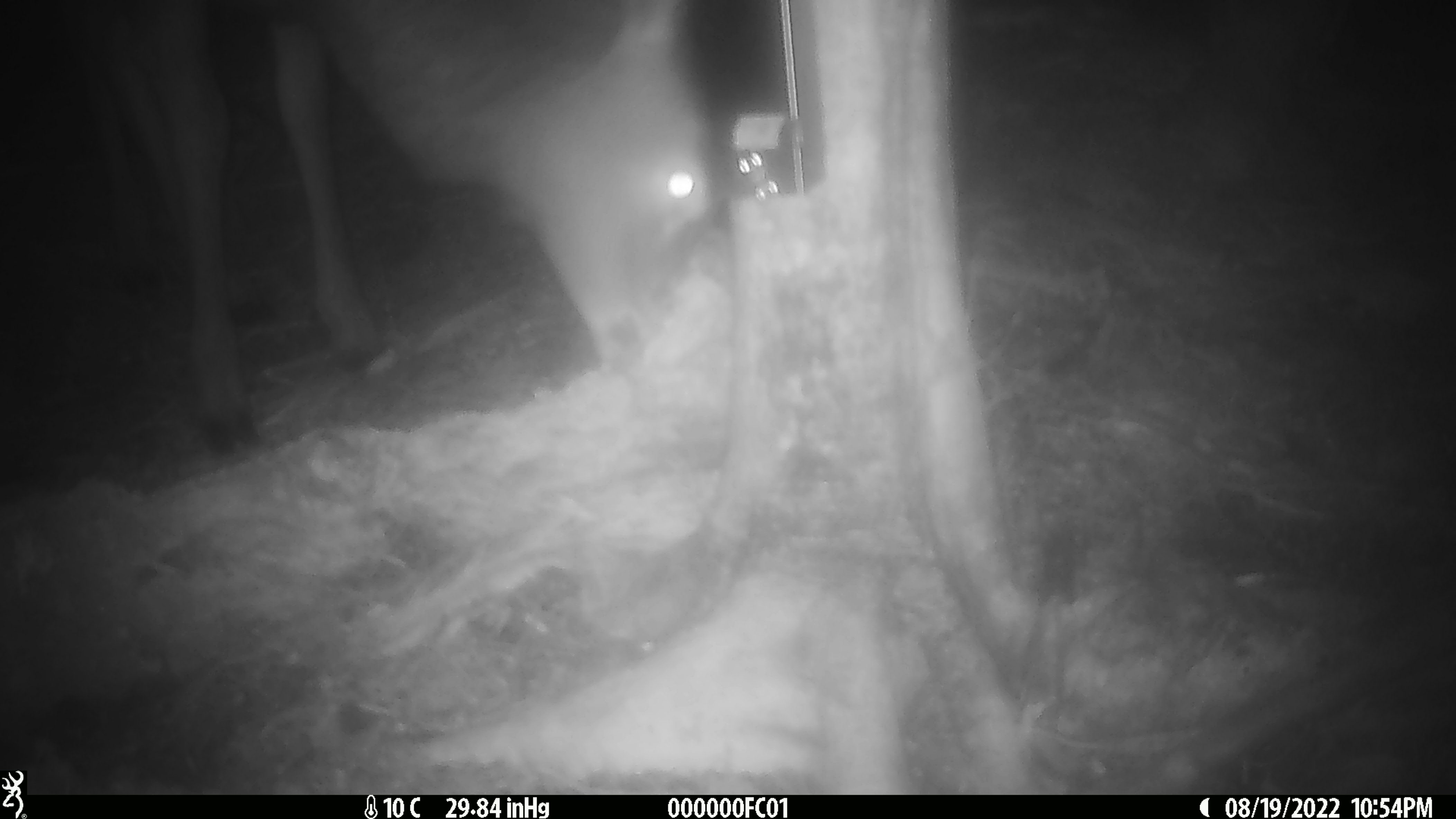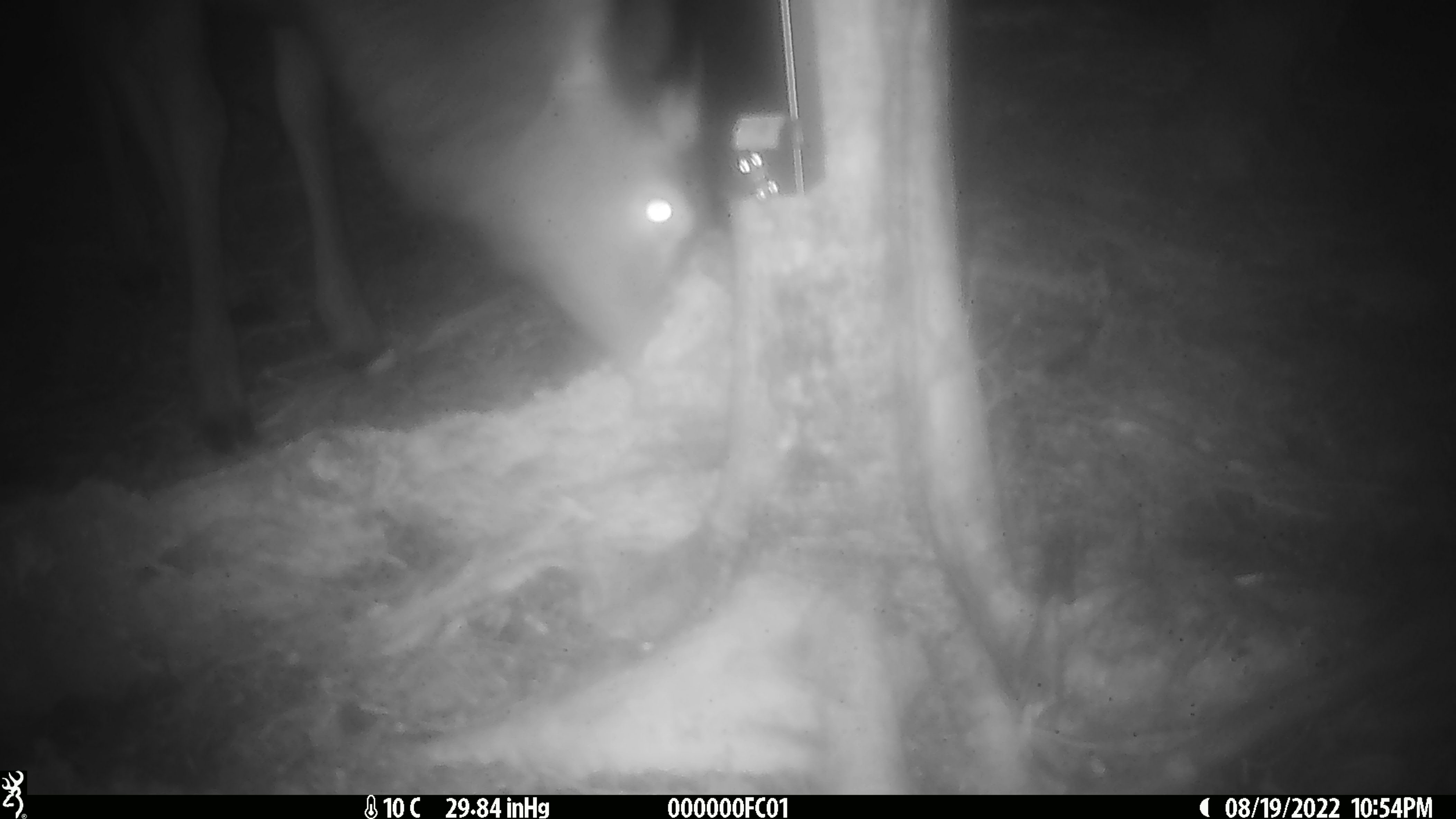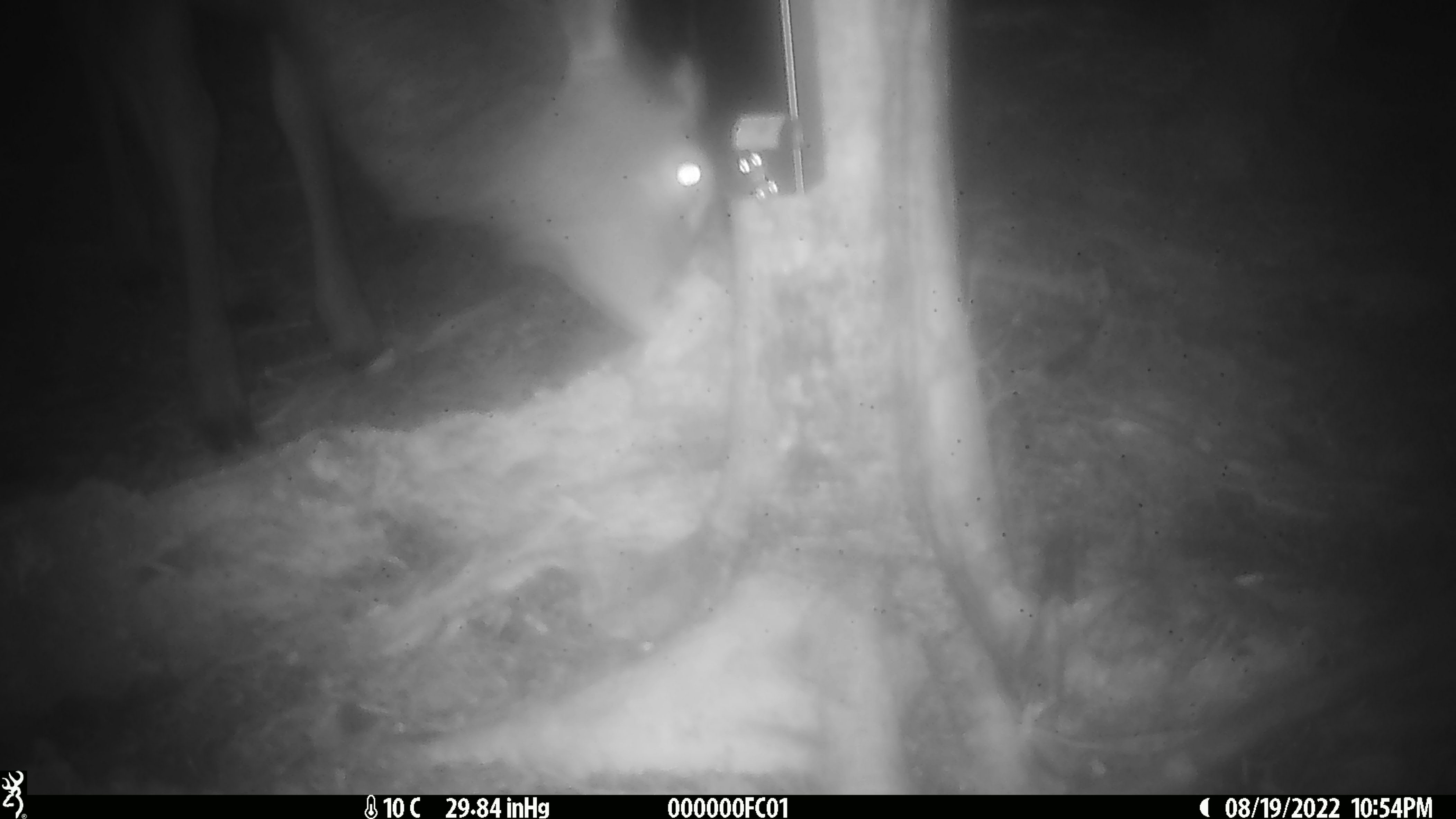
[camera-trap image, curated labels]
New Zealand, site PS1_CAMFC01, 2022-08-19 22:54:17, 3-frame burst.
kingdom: Animalia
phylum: Chordata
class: Mammalia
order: Artiodactyla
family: Cervidae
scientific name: Cervidae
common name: deer